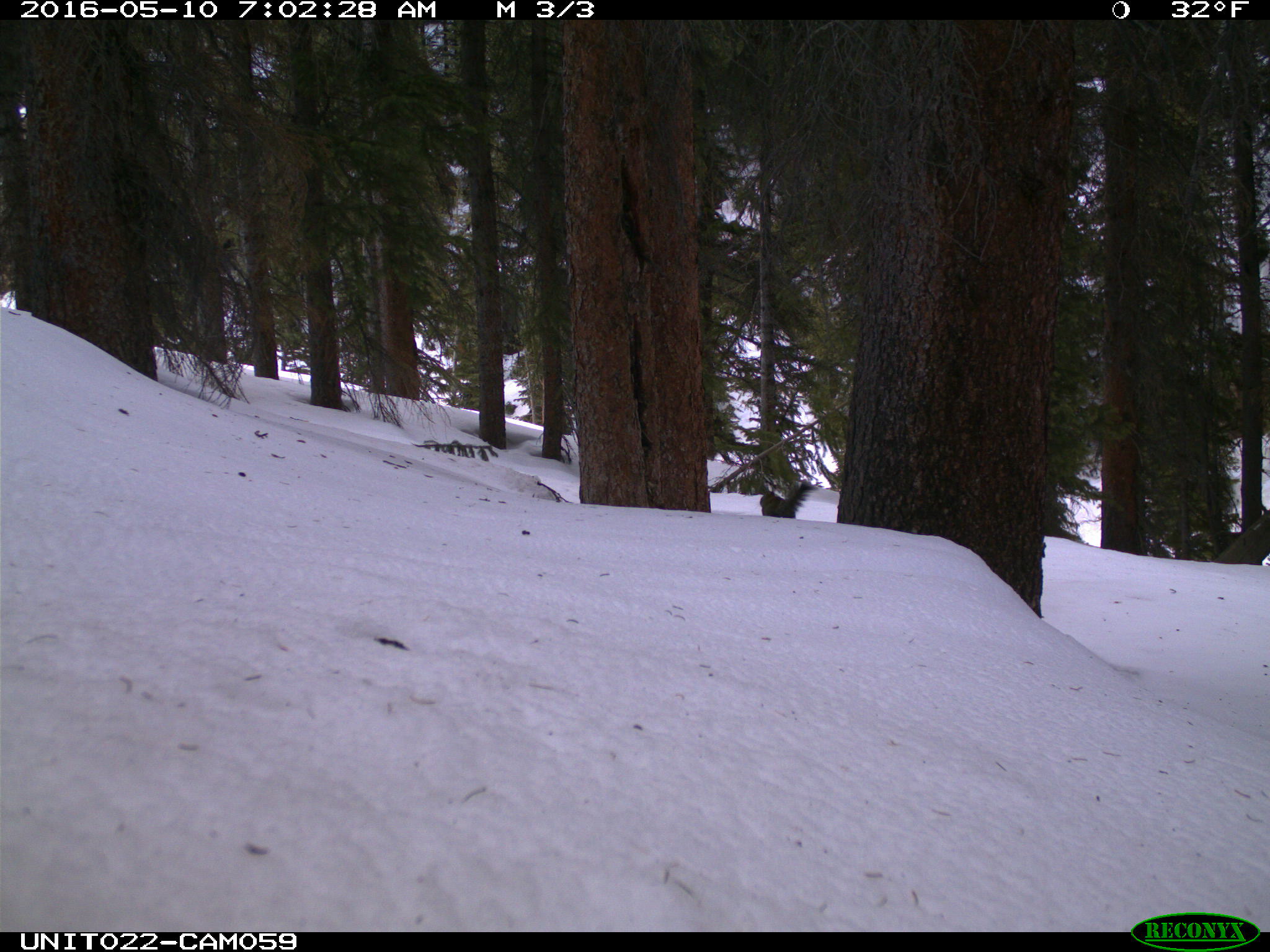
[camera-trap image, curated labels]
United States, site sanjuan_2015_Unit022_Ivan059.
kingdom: Animalia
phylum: Chordata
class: Mammalia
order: Rodentia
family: Sciuridae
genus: Tamiasciurus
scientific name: Tamiasciurus hudsonicus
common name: american red squirrel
Tamiasciurus hudsonicus (american red squirrel).